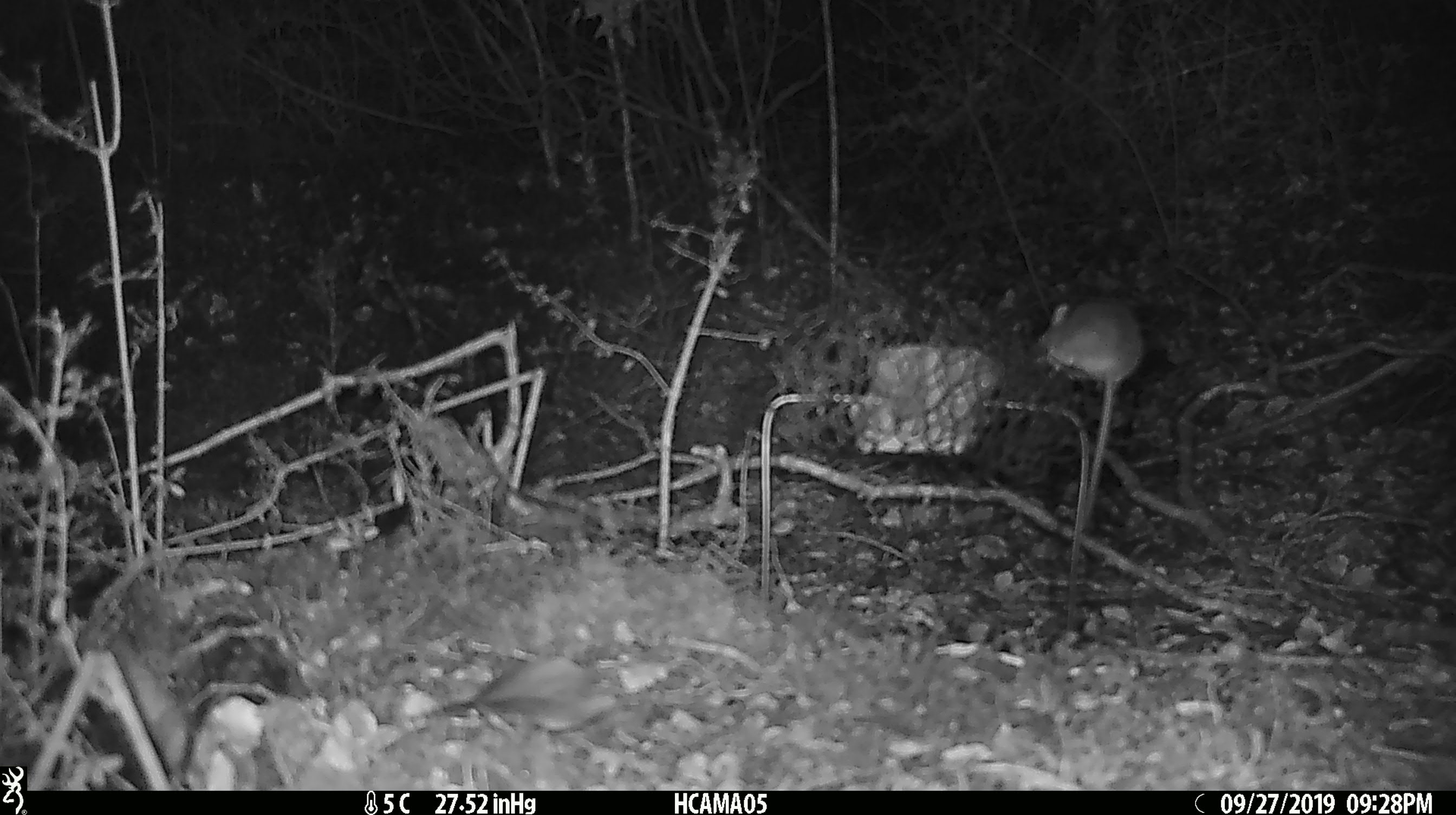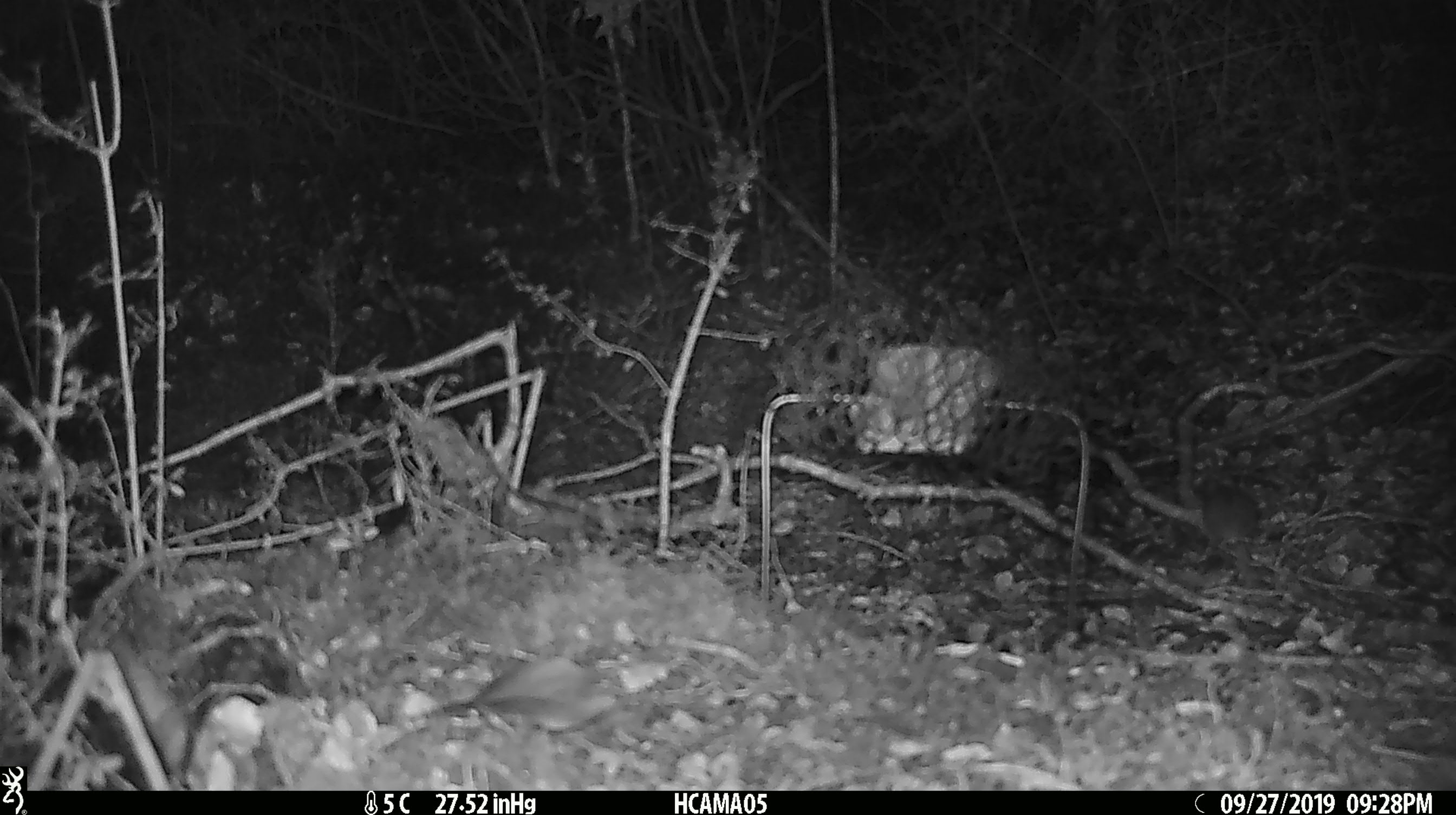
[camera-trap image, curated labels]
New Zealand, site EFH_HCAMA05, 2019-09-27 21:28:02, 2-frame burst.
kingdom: Animalia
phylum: Chordata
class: Mammalia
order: Rodentia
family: Muridae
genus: Mus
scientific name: Mus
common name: mouse